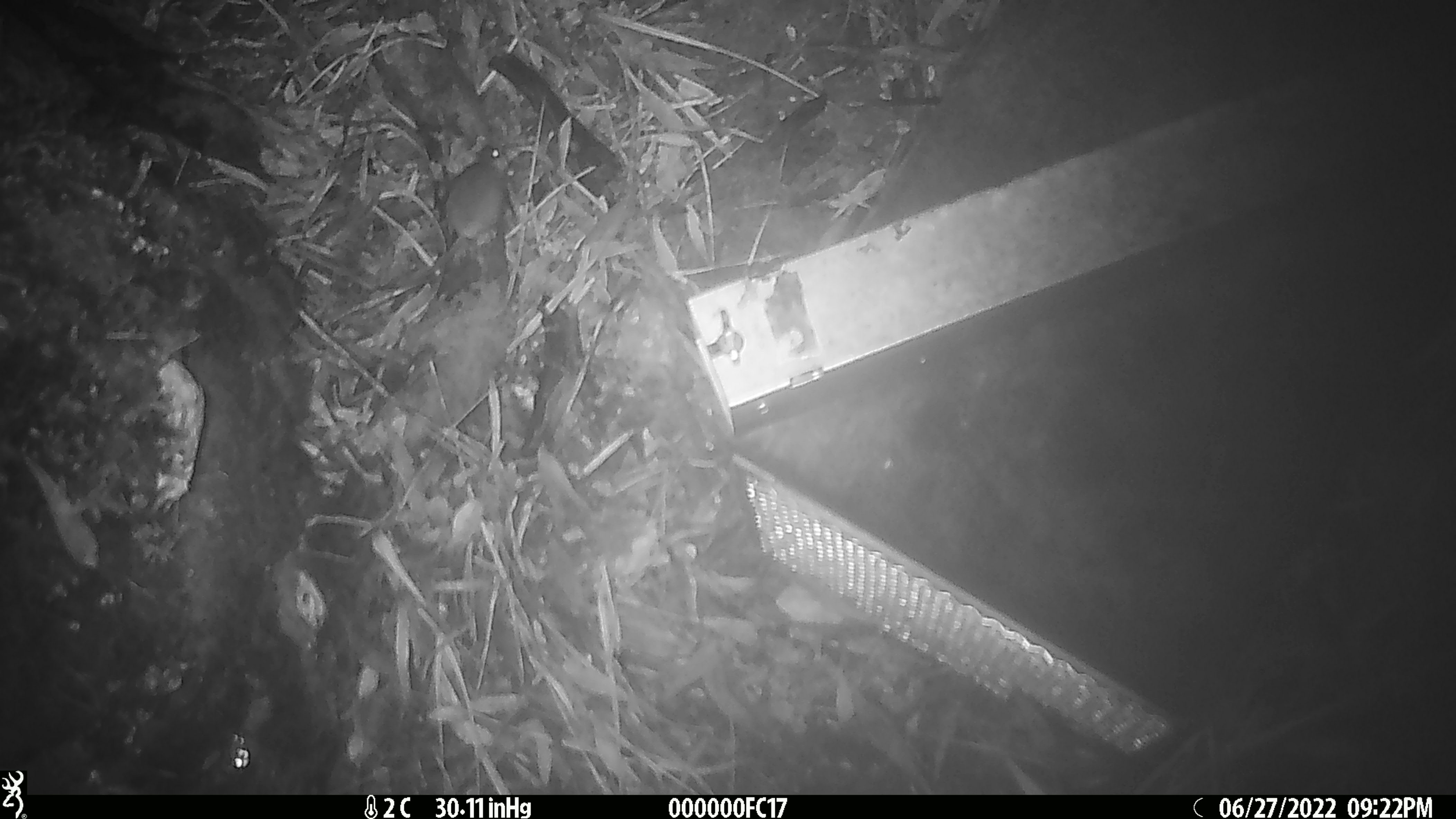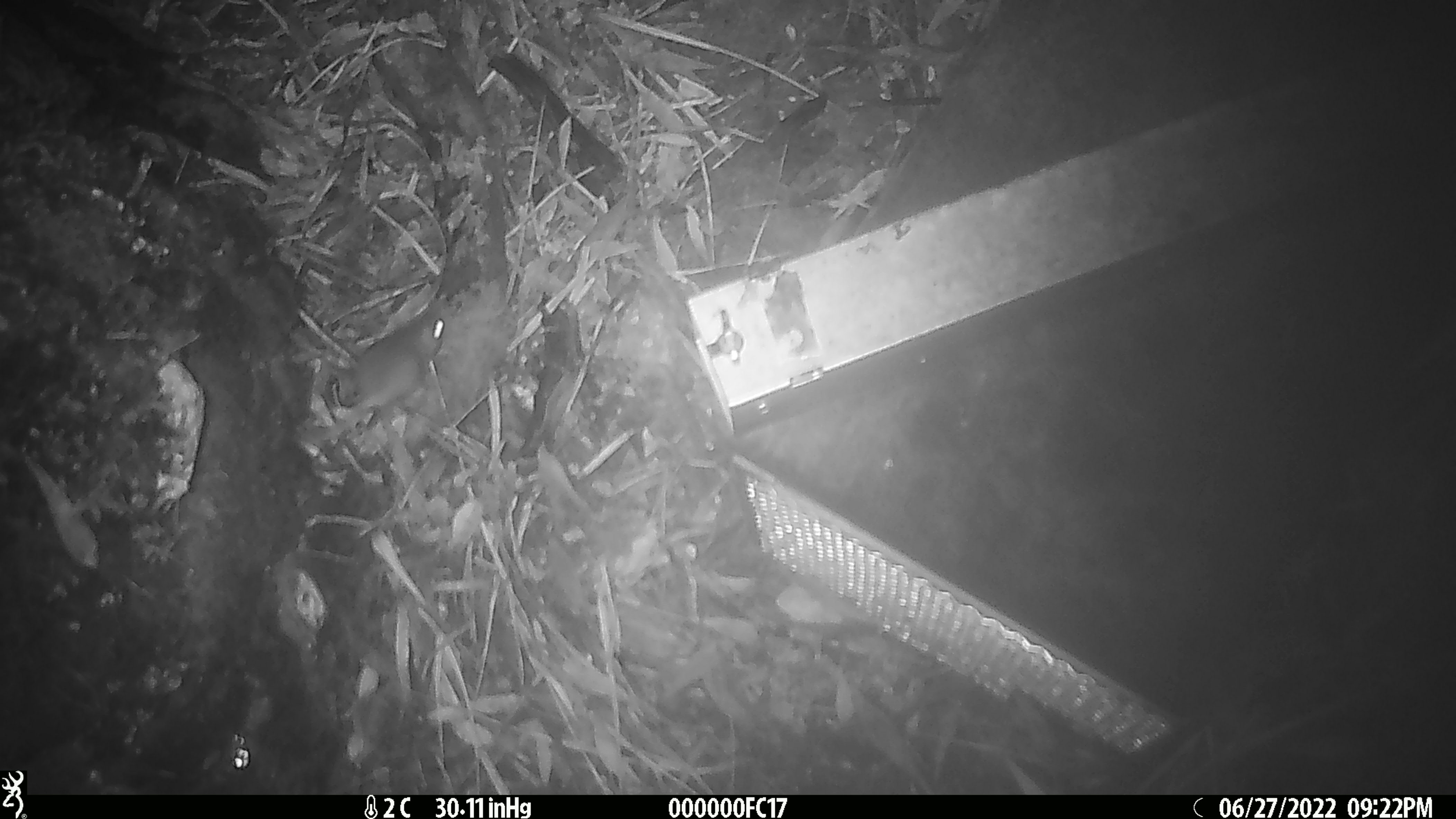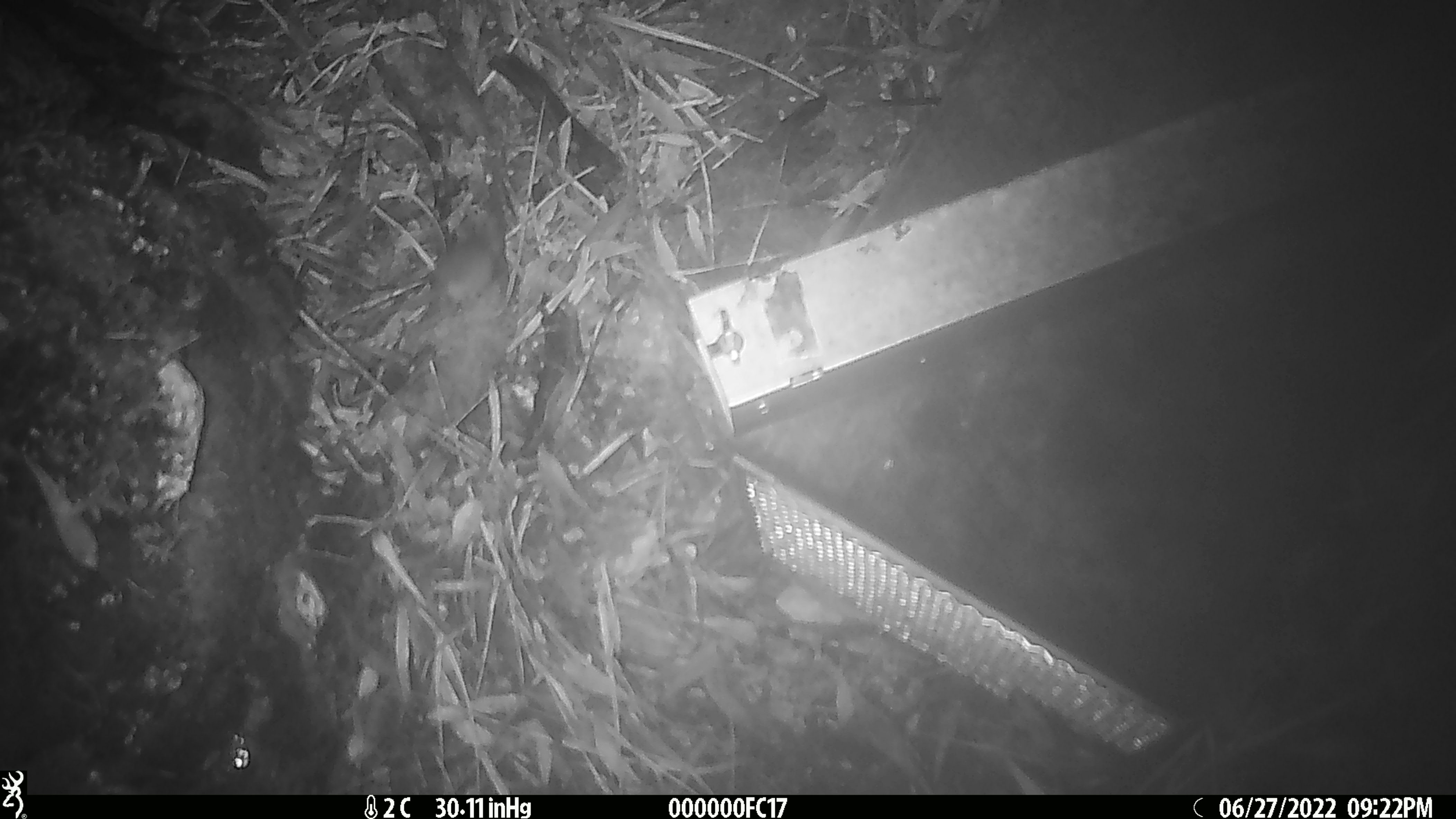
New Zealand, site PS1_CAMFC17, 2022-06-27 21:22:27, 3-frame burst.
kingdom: Animalia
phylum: Chordata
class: Mammalia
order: Rodentia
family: Muridae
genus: Mus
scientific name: Mus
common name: mouse